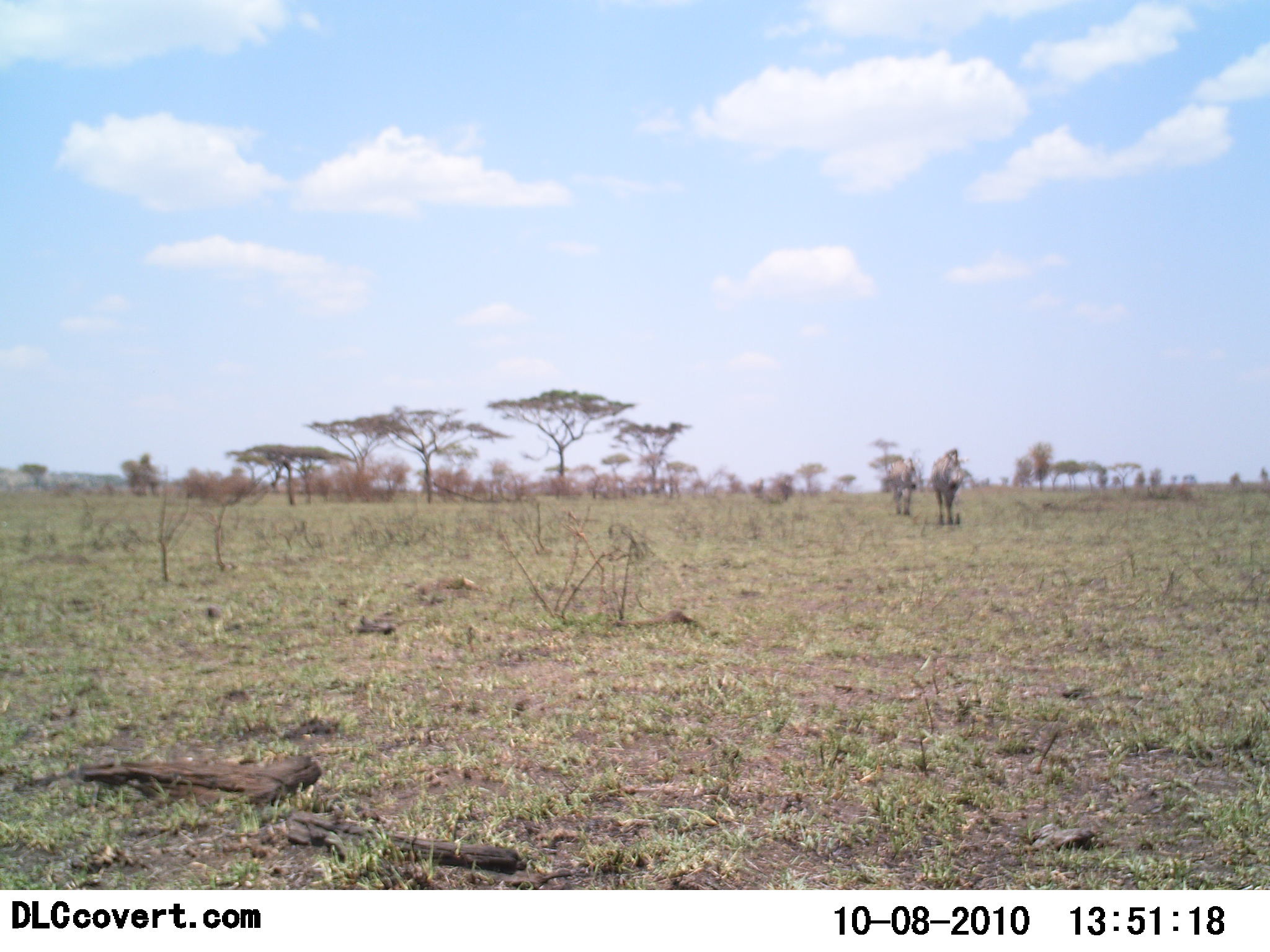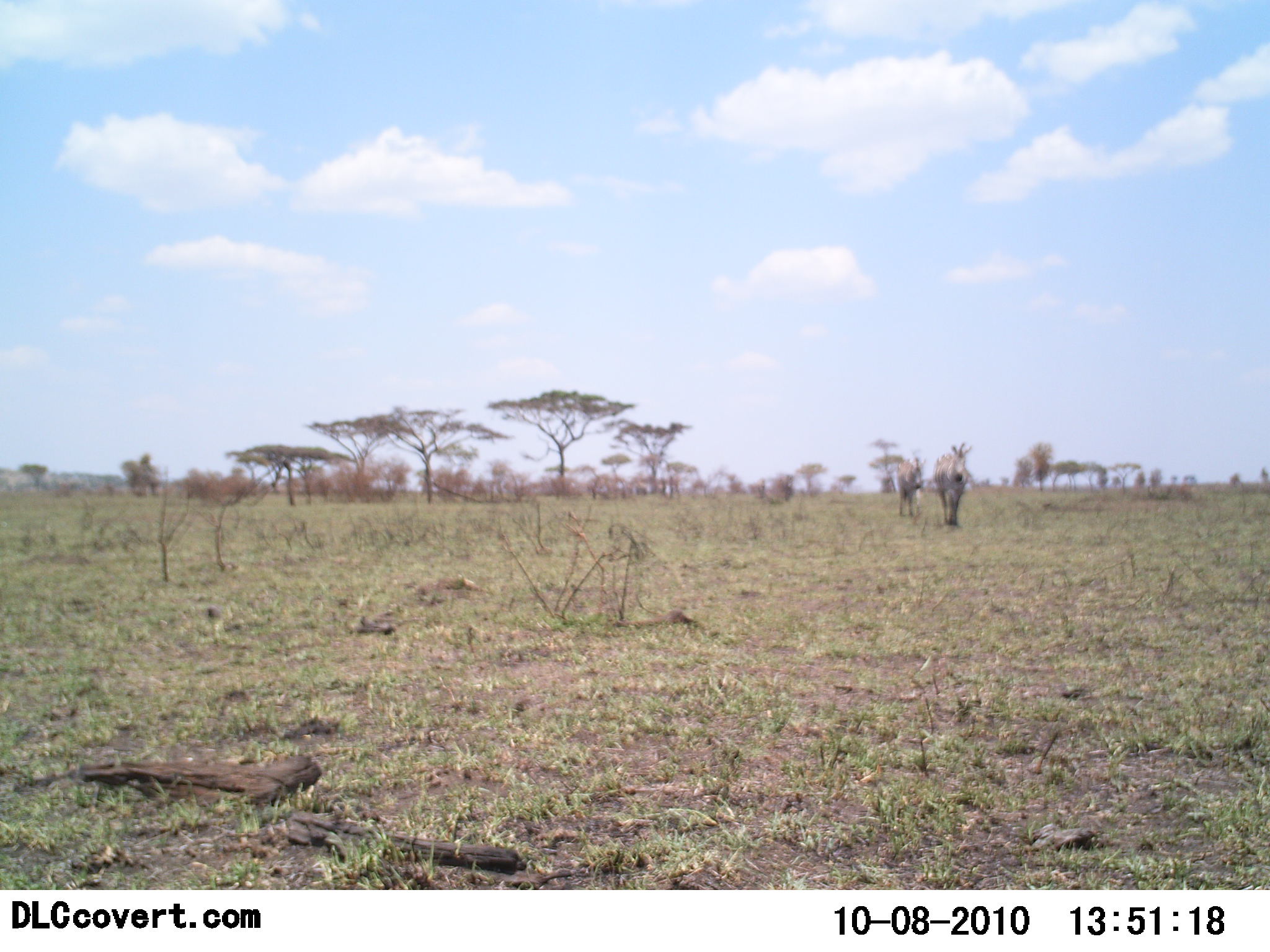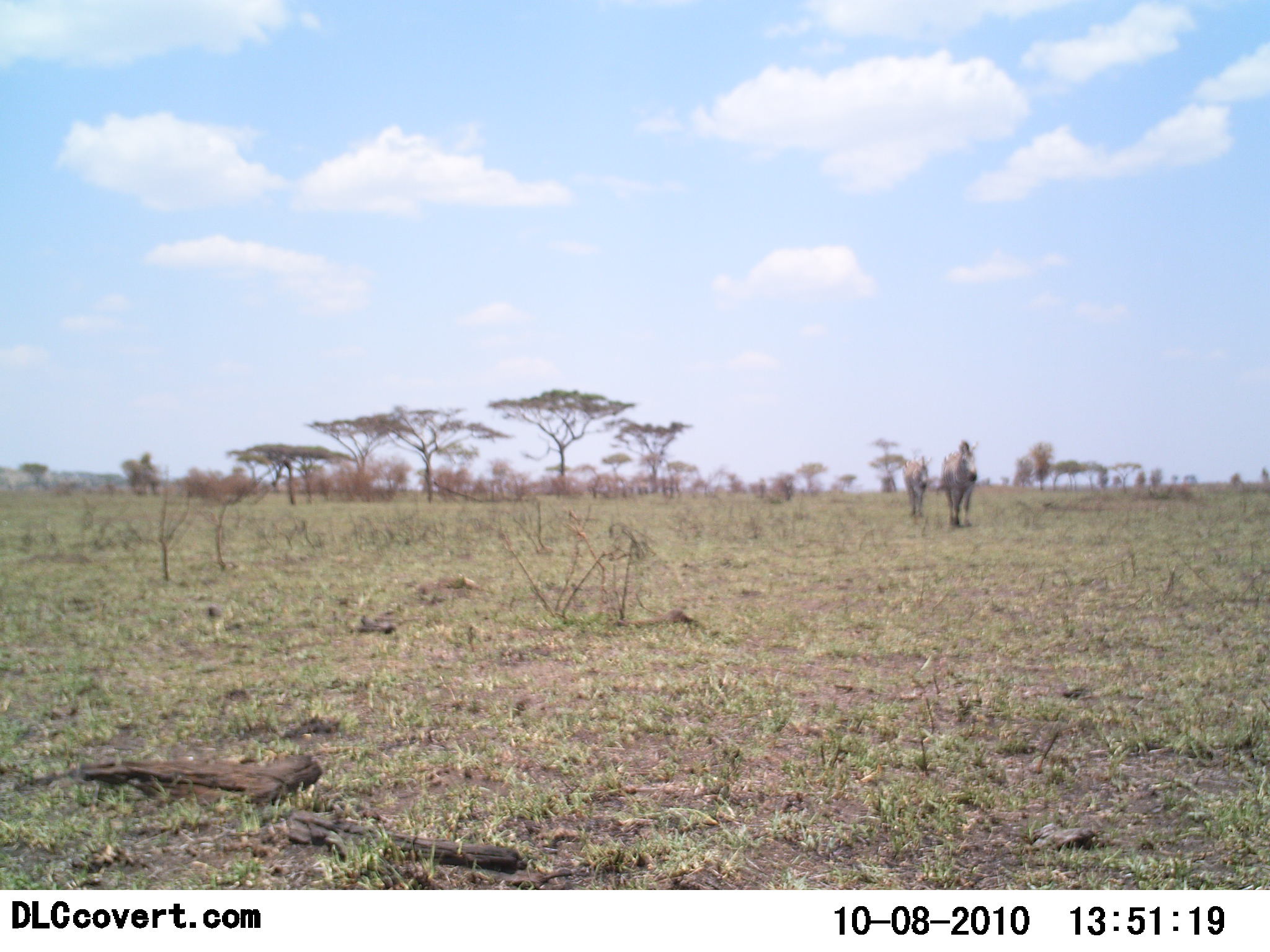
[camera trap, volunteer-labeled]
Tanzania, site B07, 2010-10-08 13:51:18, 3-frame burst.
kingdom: Animalia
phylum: Chordata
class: Mammalia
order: Perissodactyla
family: Equidae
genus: Equus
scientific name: Equus quagga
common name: plains zebra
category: zebra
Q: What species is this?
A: Zebra (plains zebra) (Equus quagga).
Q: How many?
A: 2.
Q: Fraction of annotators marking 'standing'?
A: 0%.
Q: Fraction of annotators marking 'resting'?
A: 0%.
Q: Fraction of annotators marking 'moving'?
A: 100%.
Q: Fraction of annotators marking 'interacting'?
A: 0%.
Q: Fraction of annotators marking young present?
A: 0%.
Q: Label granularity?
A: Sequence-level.